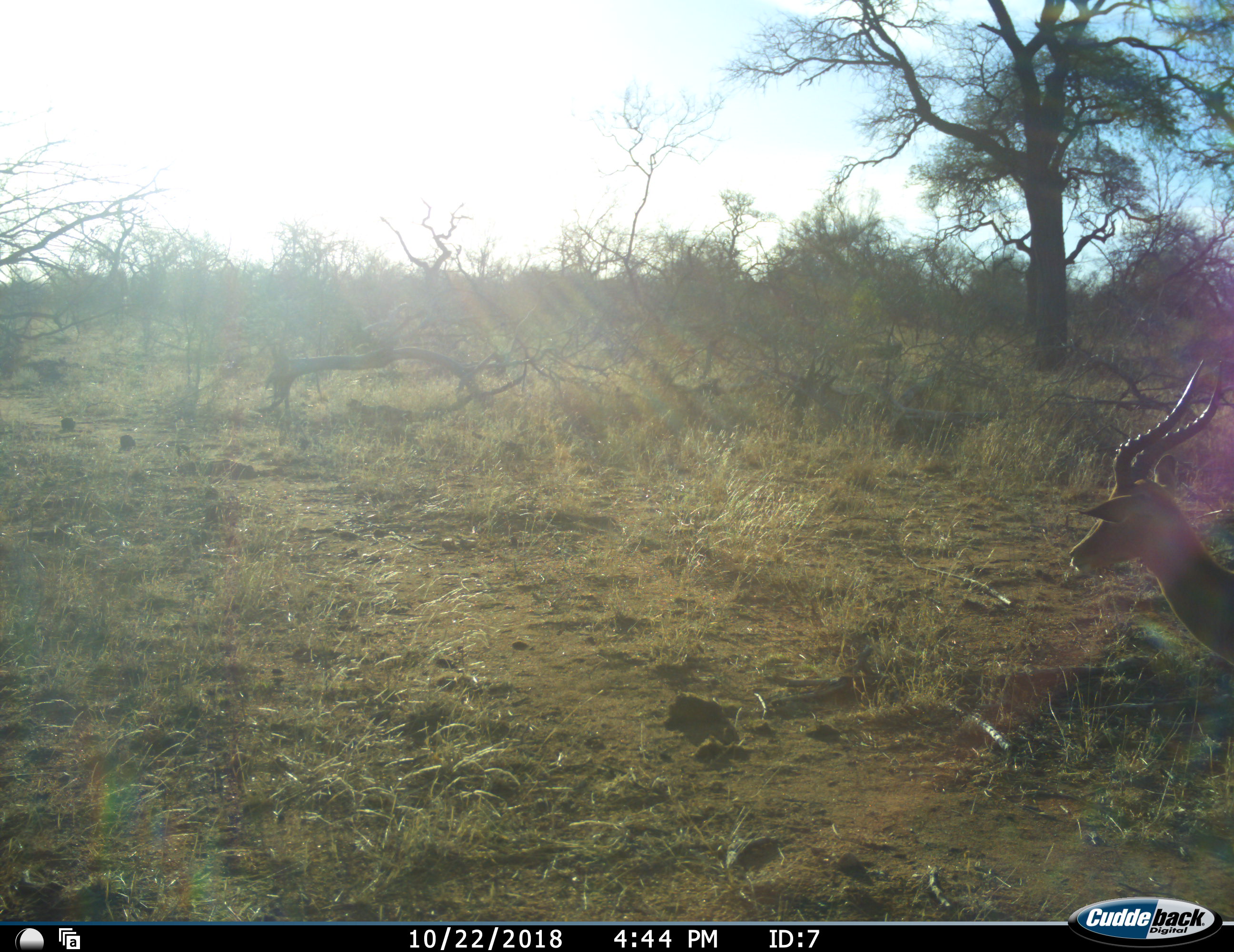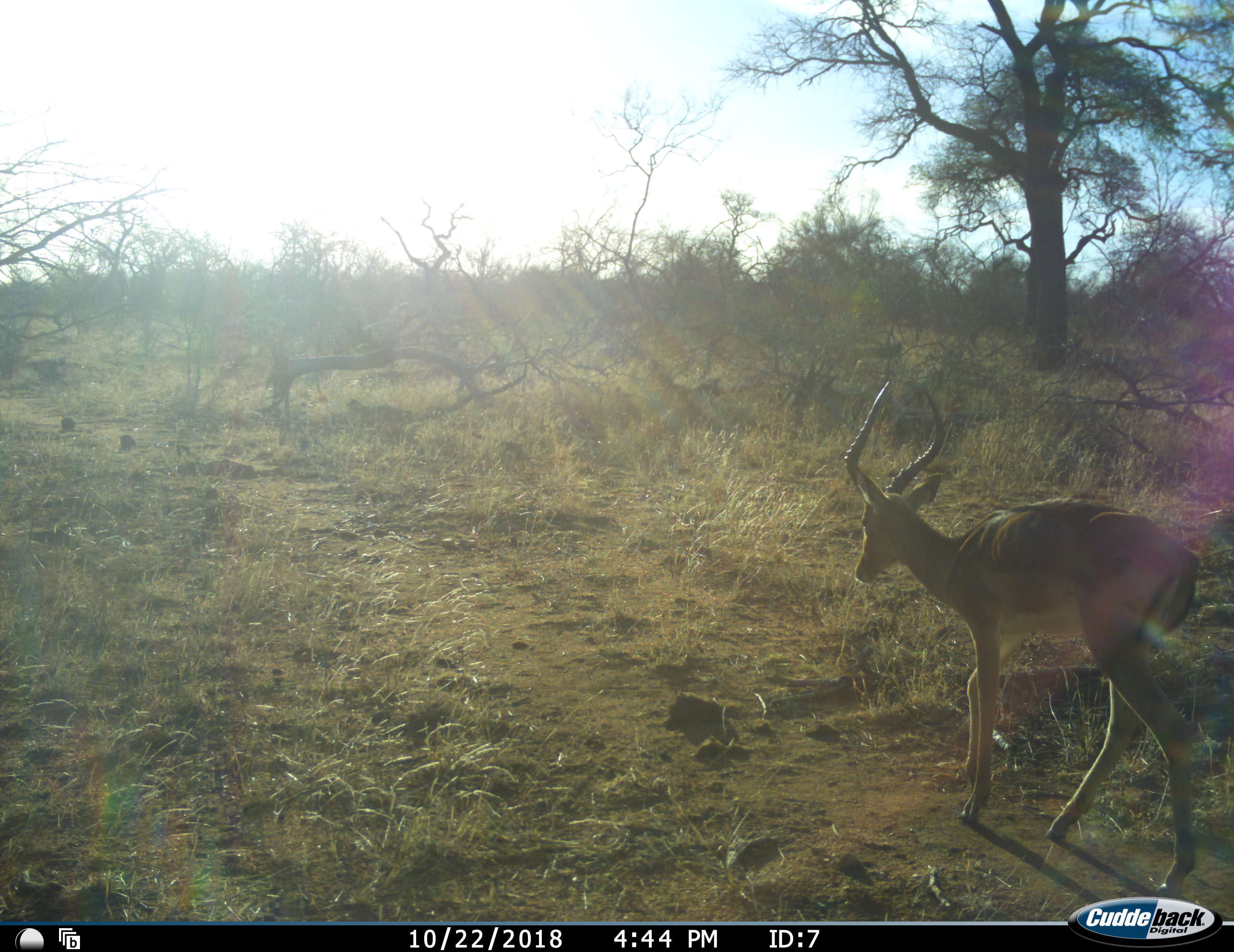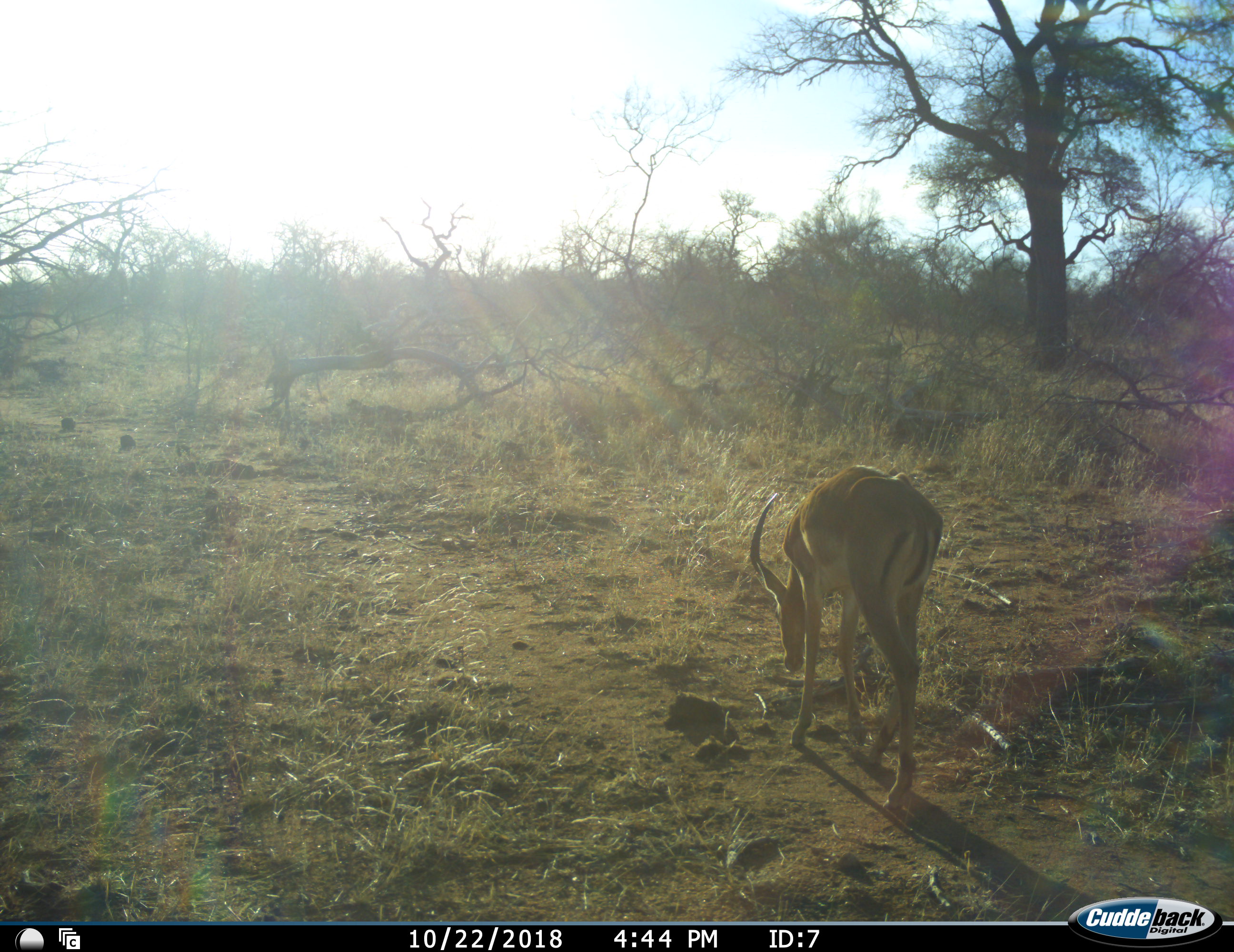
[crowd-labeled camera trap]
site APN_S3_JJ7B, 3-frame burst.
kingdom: Animalia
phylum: Chordata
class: Mammalia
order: Artiodactyla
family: Bovidae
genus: Aepyceros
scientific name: Aepyceros melampus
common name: impala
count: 1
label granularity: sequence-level